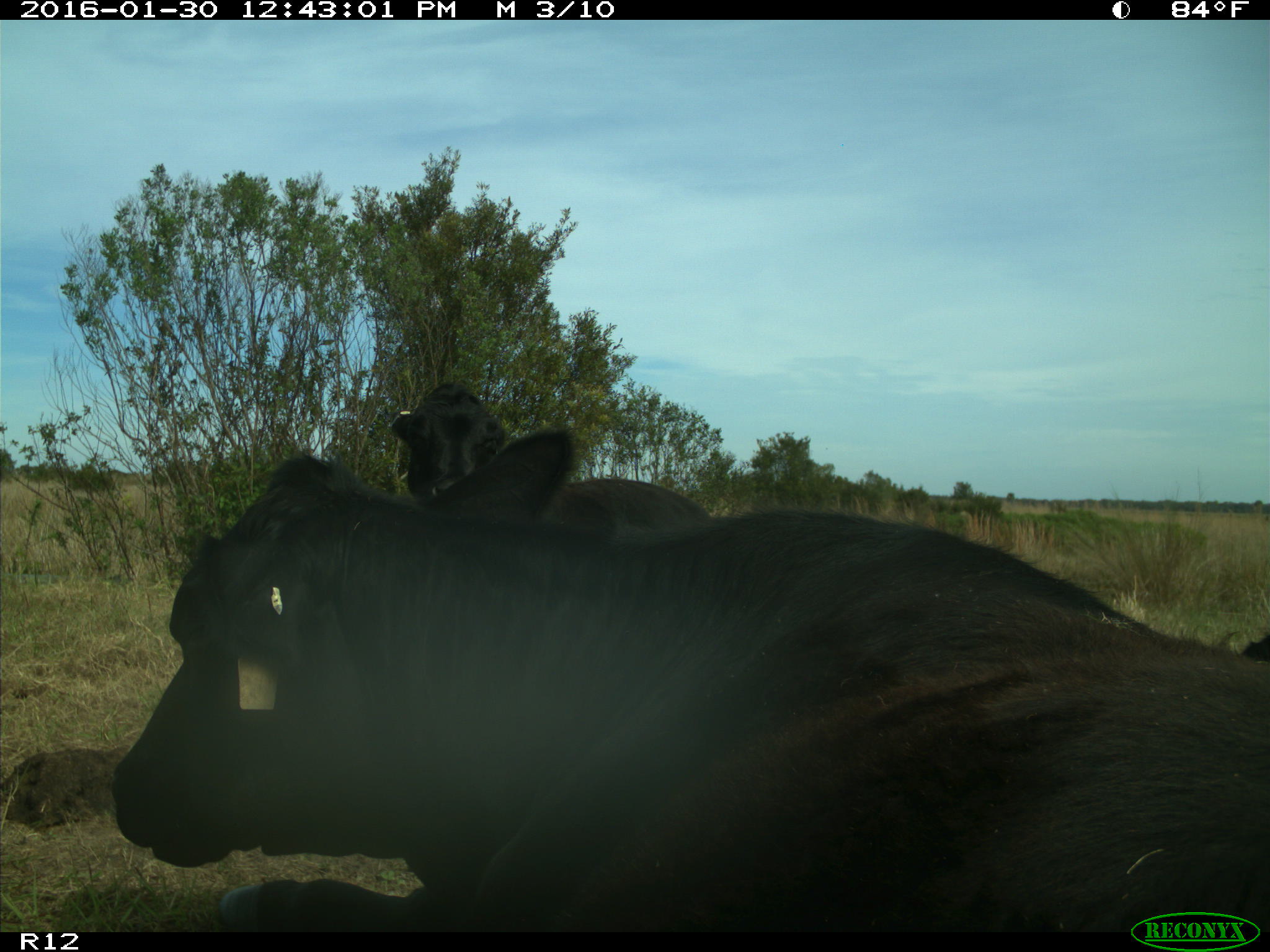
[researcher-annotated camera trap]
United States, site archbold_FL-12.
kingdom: Animalia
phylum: Chordata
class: Mammalia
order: Artiodactyla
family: Bovidae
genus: Bos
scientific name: Bos taurus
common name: domestic cow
Bos taurus (domestic cow).